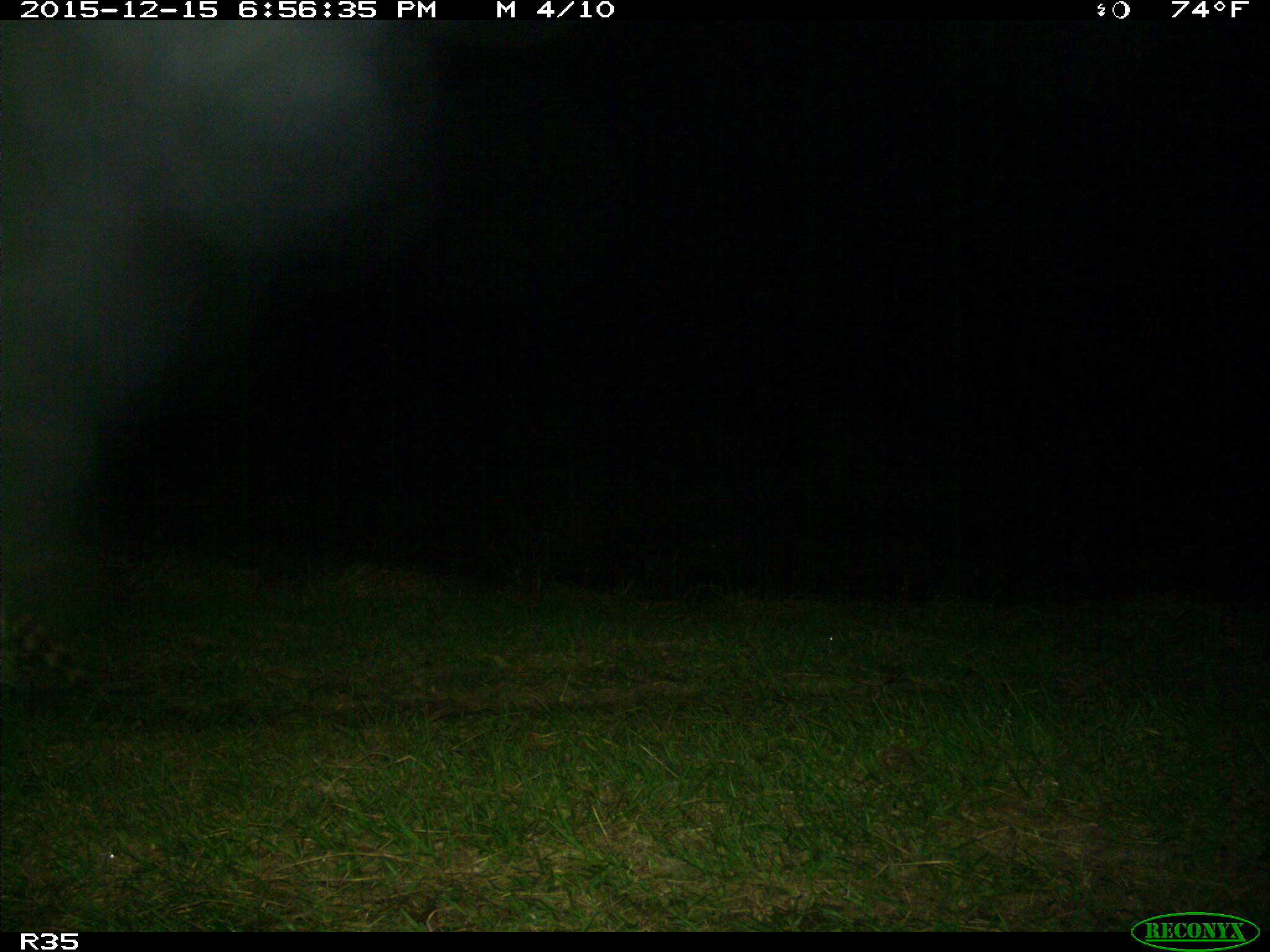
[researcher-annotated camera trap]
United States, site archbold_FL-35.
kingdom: Animalia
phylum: Chordata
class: Mammalia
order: Carnivora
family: Procyonidae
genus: Procyon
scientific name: Procyon lotor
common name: common raccoon